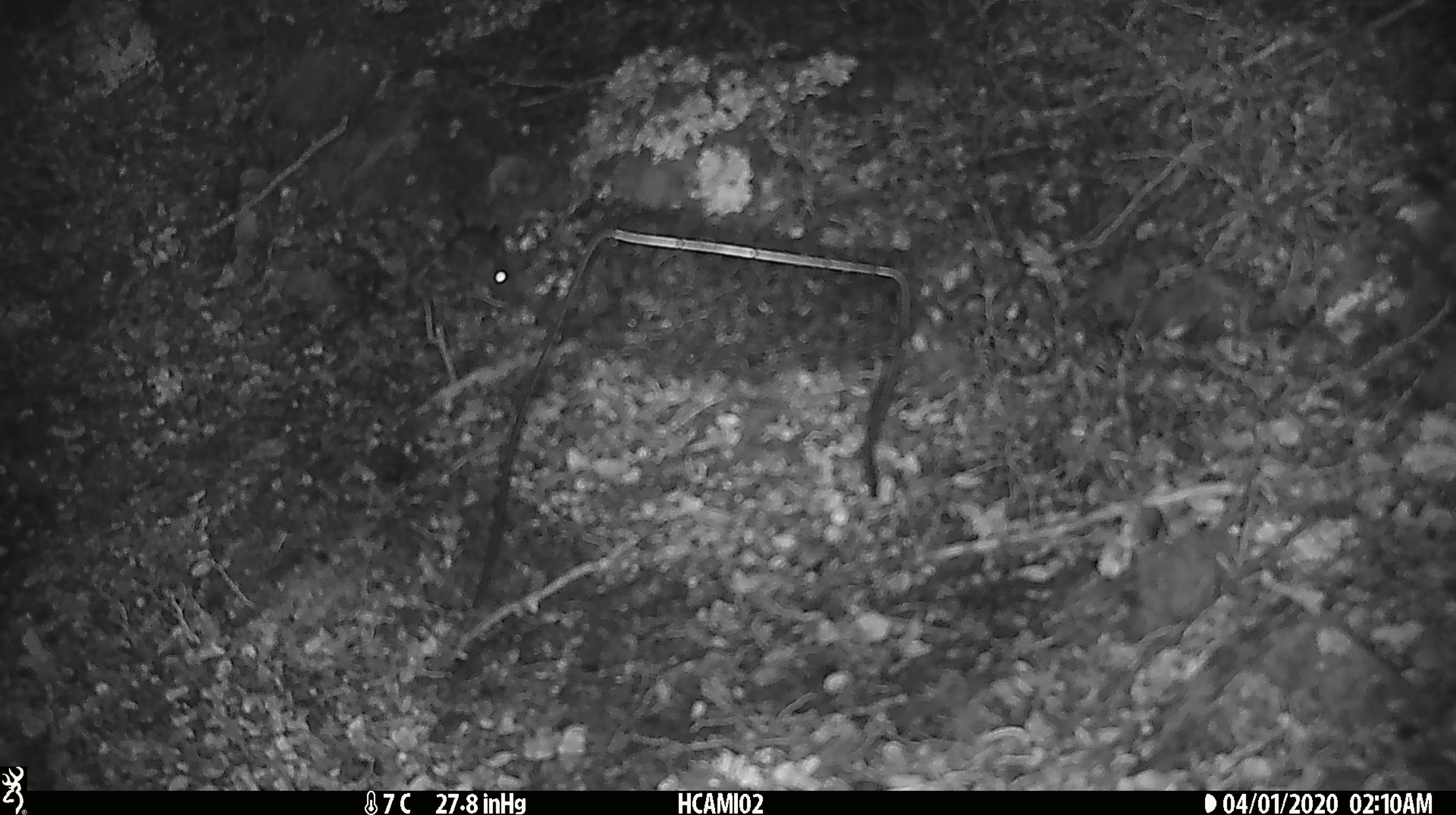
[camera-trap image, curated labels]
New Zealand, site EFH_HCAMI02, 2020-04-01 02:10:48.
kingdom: Animalia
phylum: Chordata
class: Mammalia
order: Rodentia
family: Muridae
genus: Mus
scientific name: Mus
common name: mouse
Mouse (Mus).